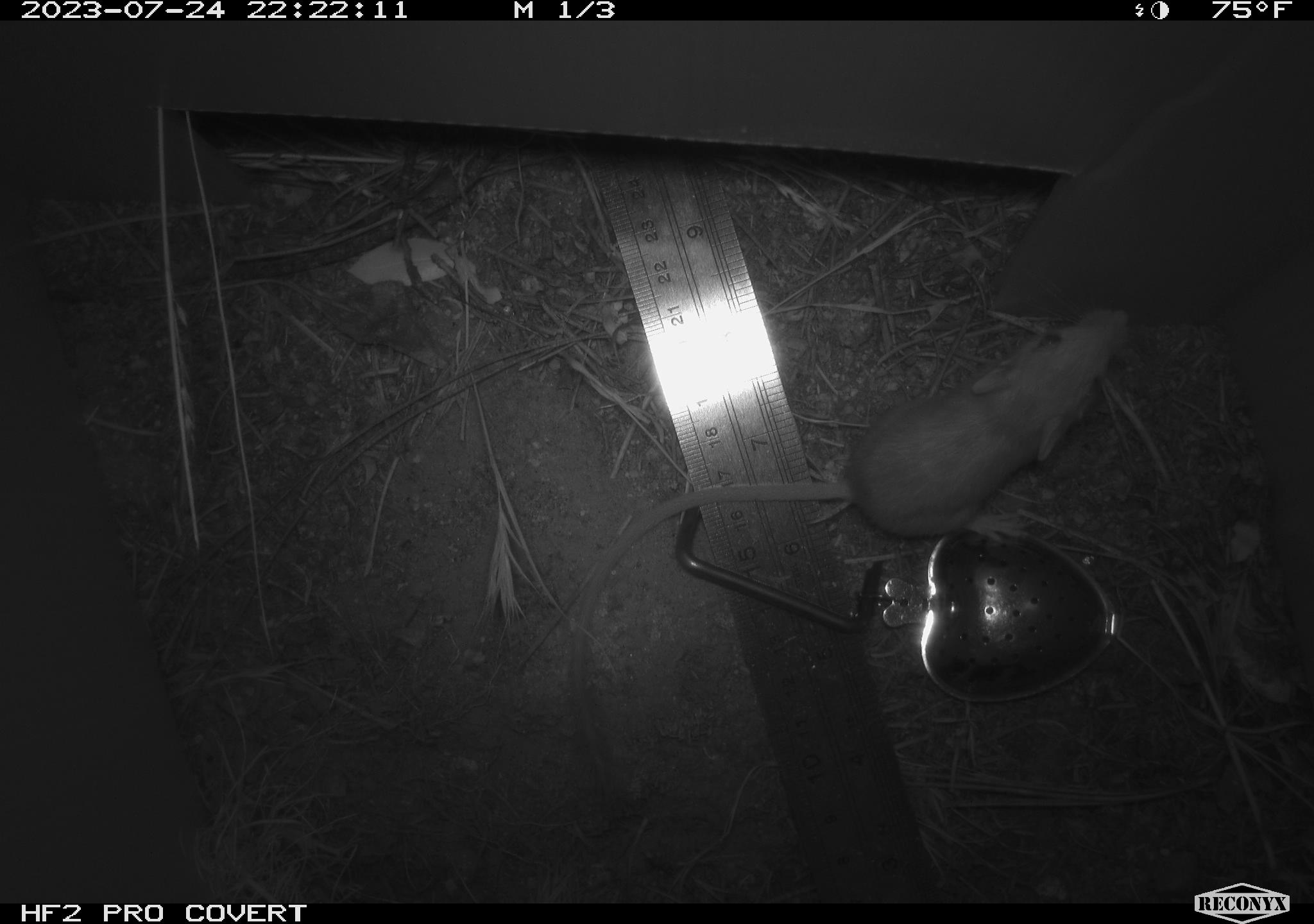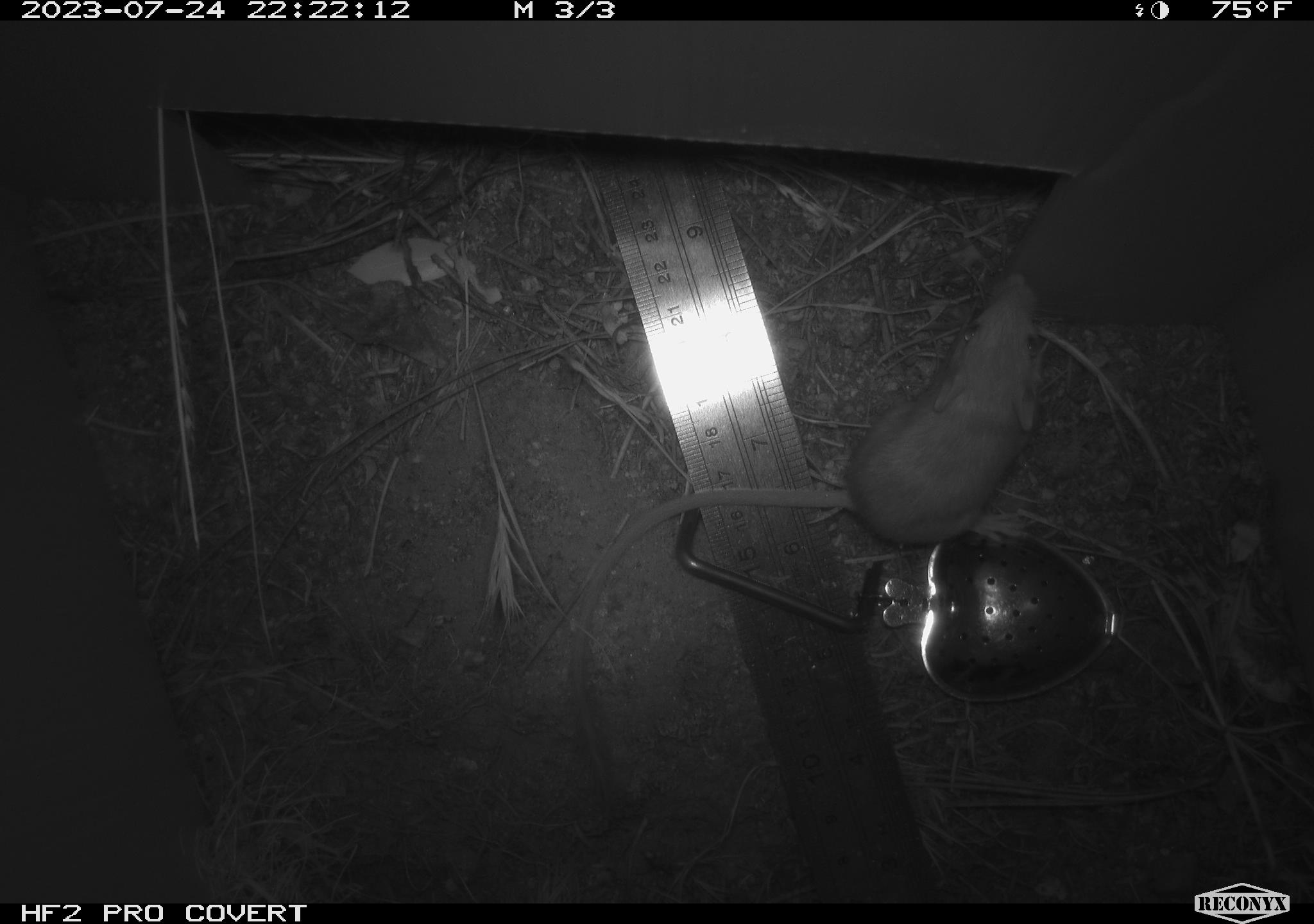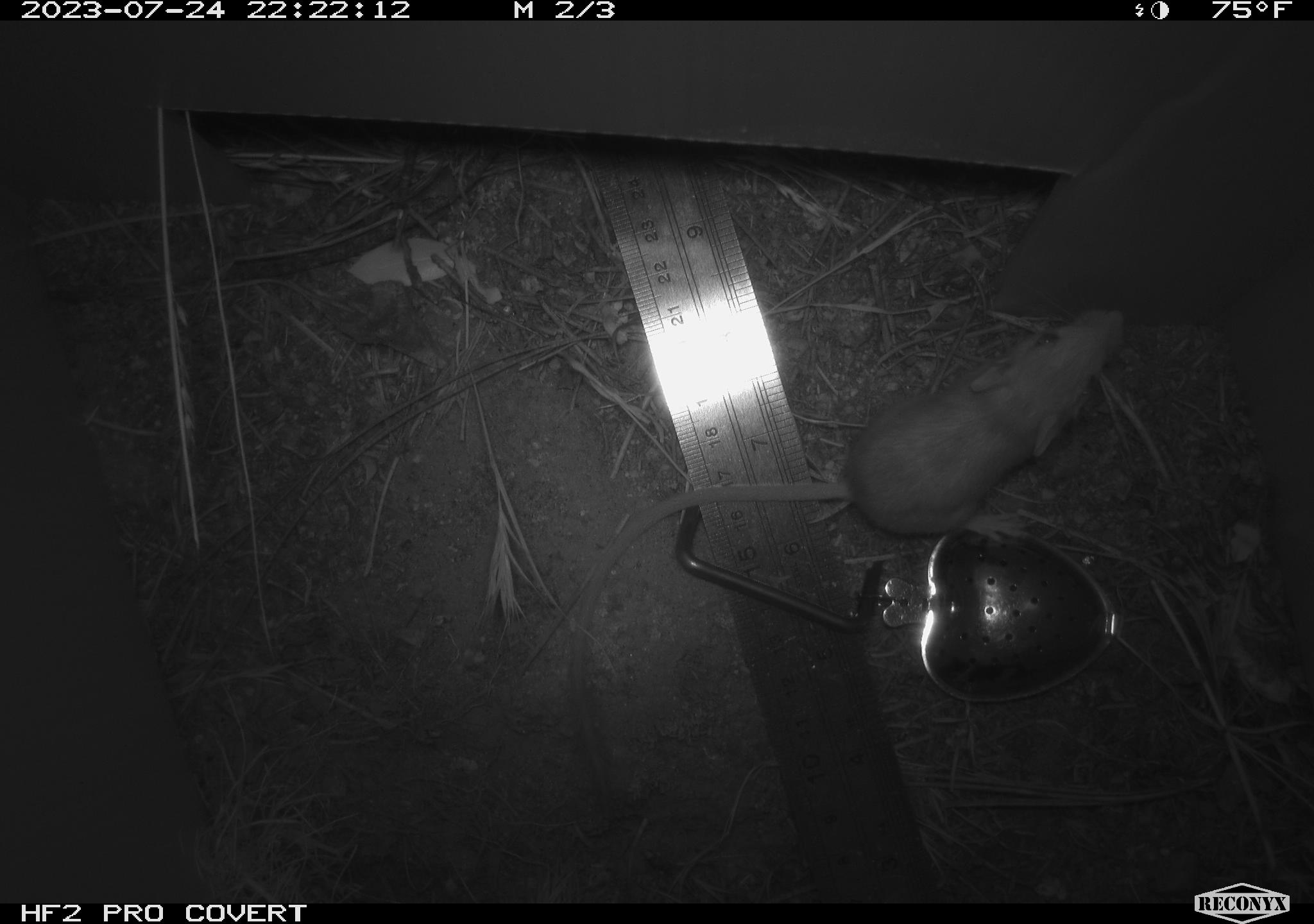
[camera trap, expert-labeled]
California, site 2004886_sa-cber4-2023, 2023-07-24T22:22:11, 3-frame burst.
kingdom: Animalia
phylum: Chordata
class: Mammalia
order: Rodentia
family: Heteromyidae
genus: Dipodomys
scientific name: Dipodomys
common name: kangaroo rats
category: dipodomys species